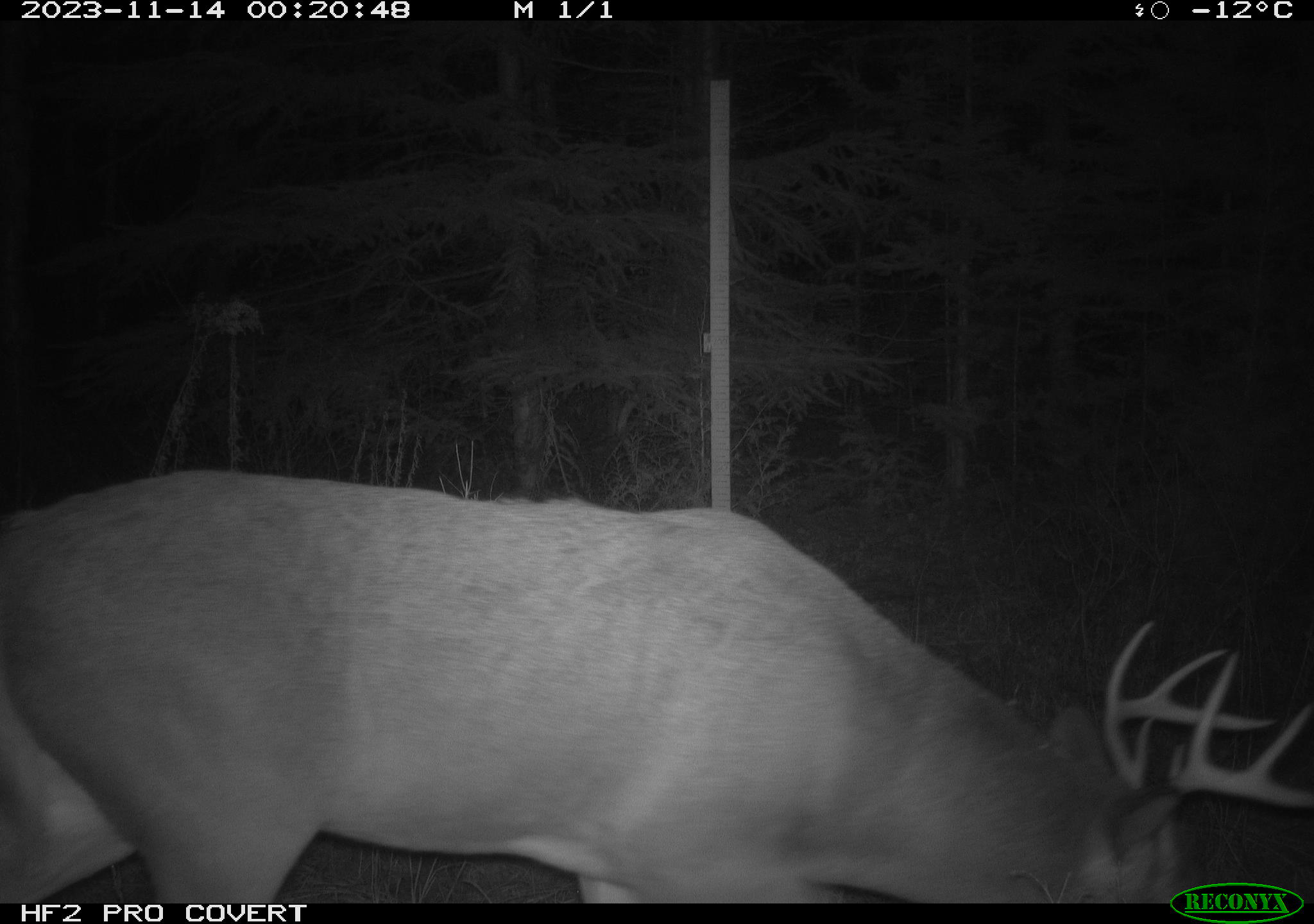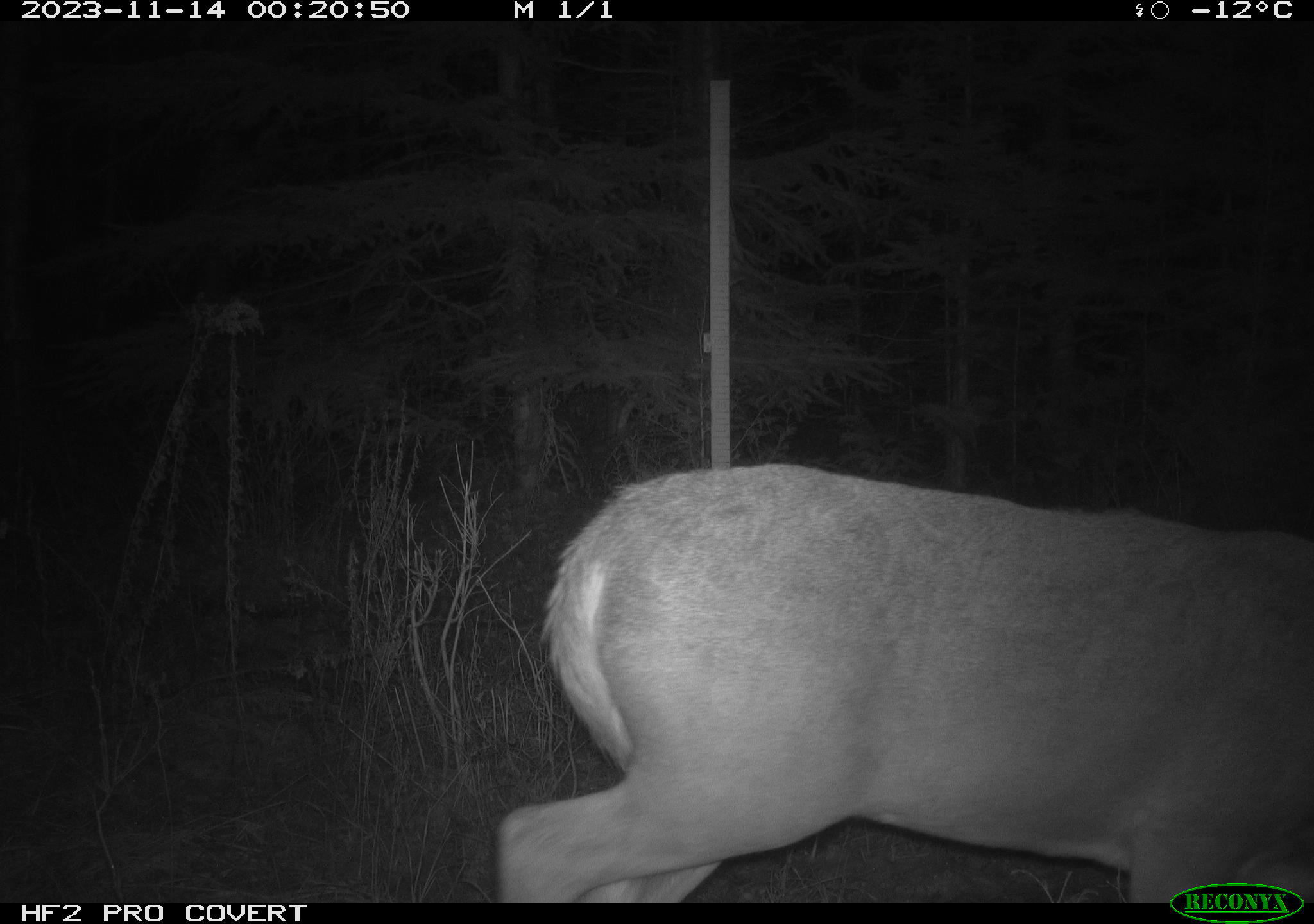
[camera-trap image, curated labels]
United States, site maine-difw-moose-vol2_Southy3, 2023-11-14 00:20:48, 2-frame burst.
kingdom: Animalia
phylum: Chordata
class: Mammalia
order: Artiodactyla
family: Cervidae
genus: Odocoileus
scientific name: Odocoileus virginianus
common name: white-tailed deer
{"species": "white-tailed deer (Odocoileus virginianus)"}